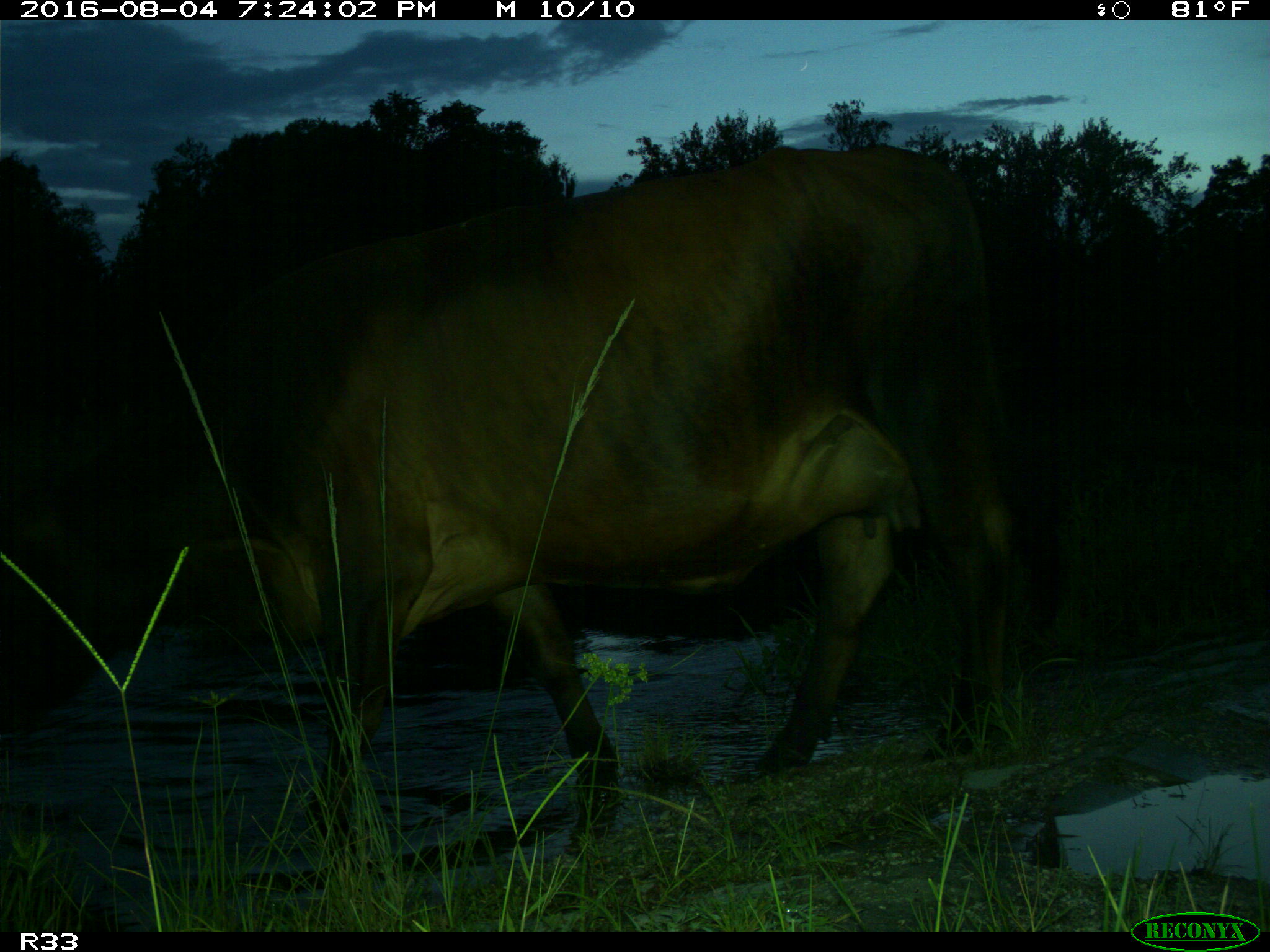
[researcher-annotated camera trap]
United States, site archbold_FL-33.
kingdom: Animalia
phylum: Chordata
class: Mammalia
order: Artiodactyla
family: Bovidae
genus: Bos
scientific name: Bos taurus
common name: domestic cow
Bos taurus (domestic cow).